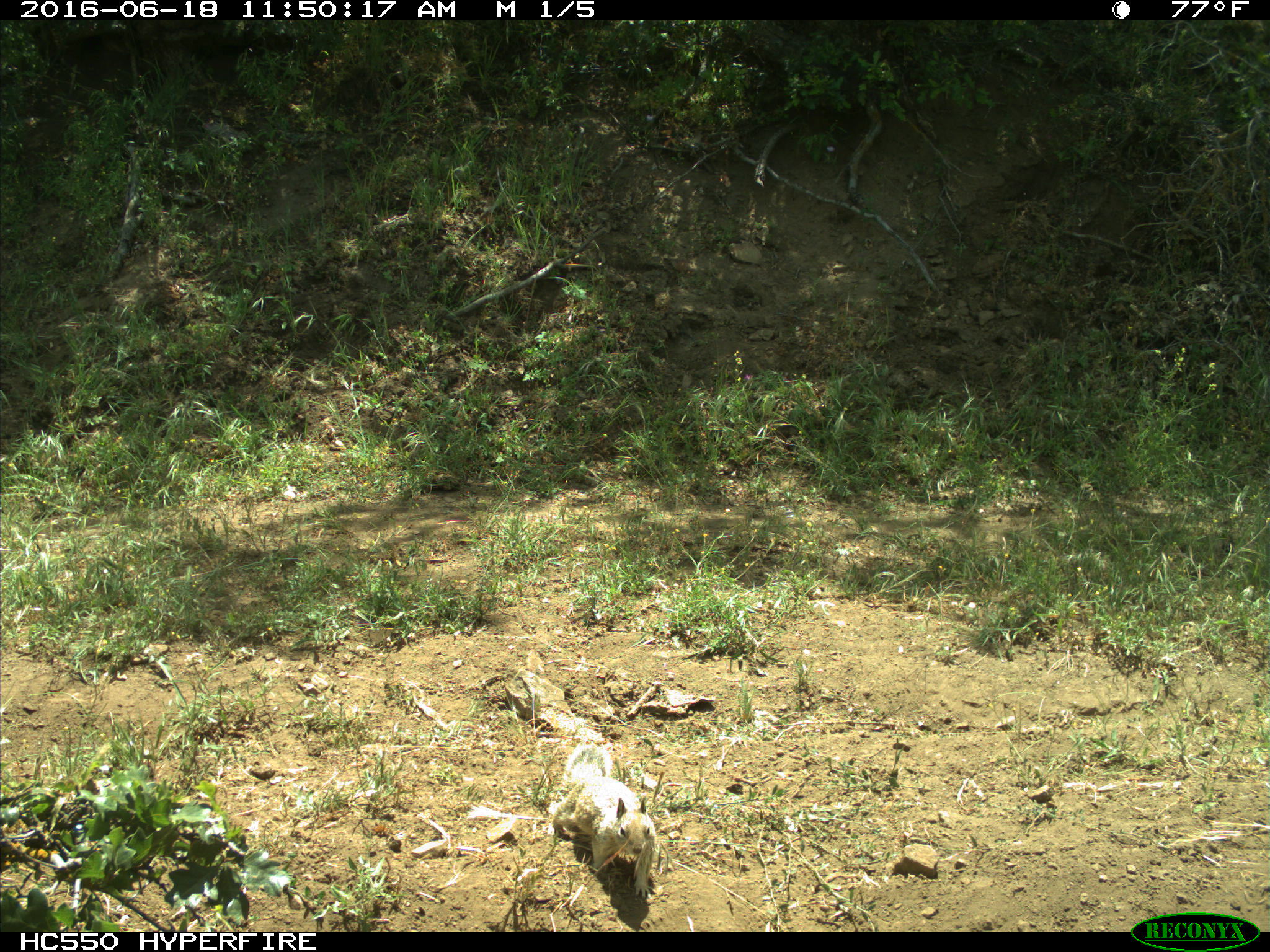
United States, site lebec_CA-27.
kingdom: Animalia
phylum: Chordata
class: Mammalia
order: Rodentia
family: Sciuridae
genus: Otospermophilus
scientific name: Otospermophilus beecheyi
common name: california ground squirrel